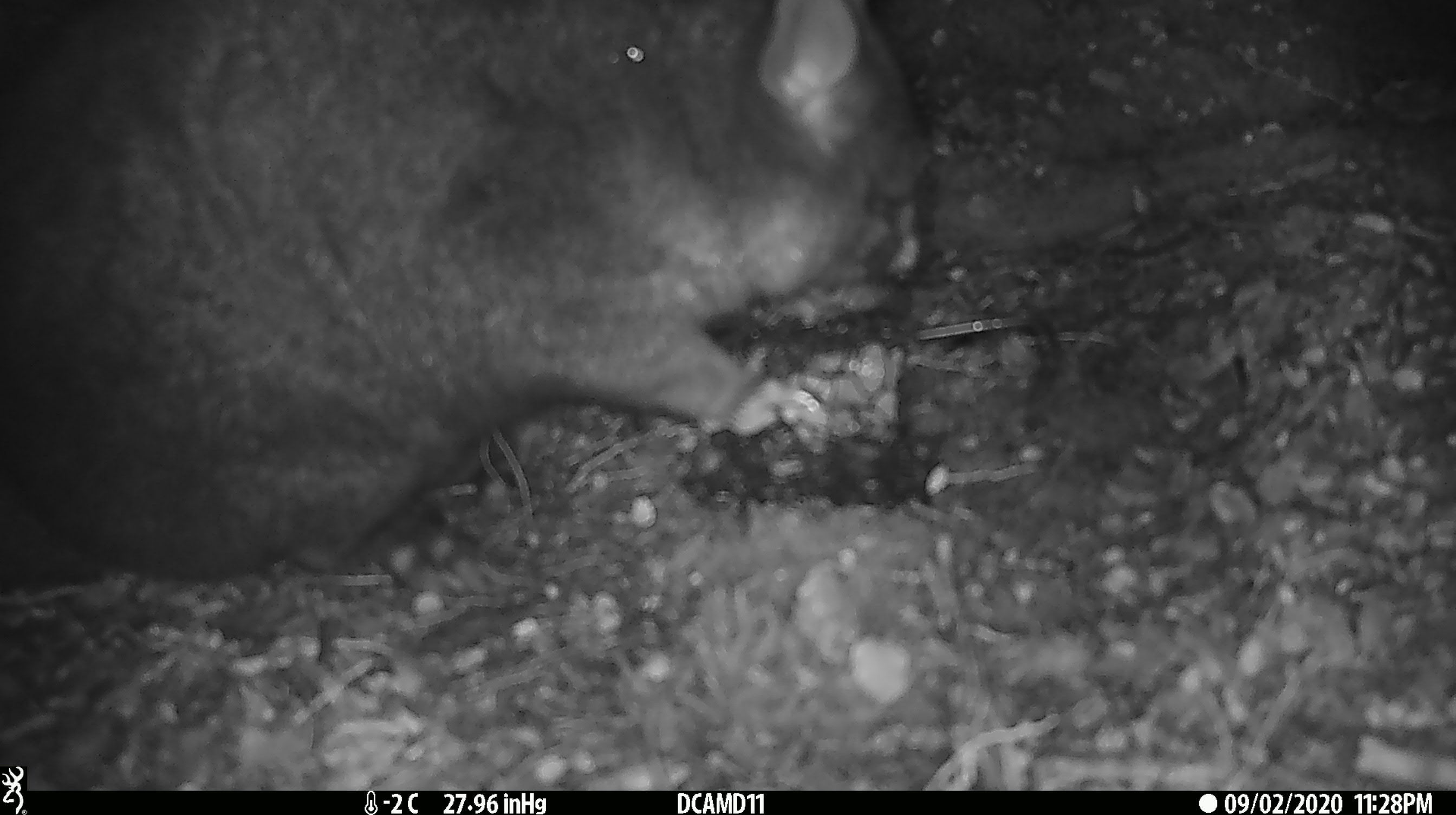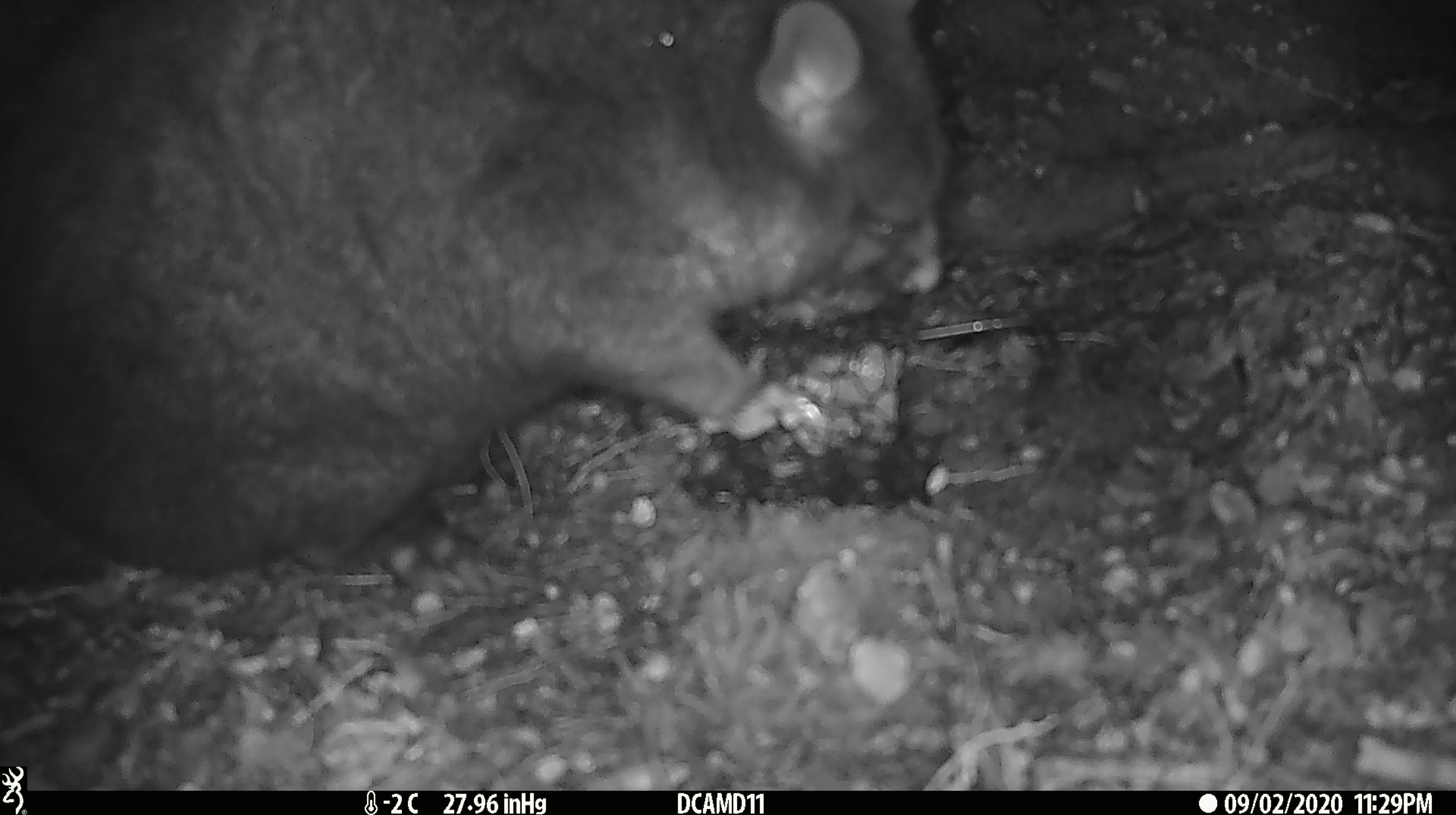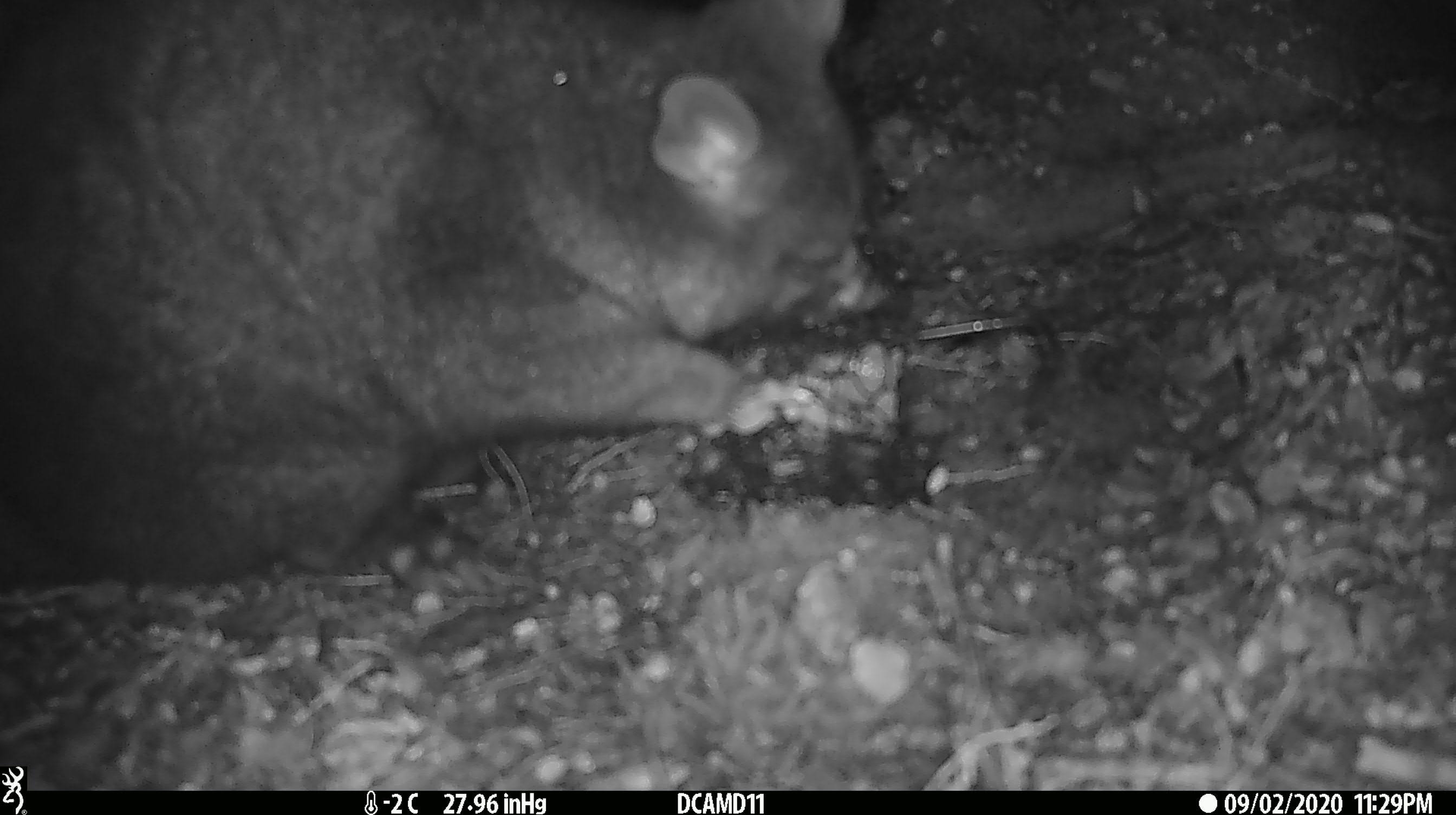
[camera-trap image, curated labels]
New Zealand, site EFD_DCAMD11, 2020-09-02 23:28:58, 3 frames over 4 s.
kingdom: Animalia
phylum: Chordata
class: Mammalia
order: Diprotodontia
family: Phalangeridae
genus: Trichosurus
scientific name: Trichosurus vulpecula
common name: common brushtail possum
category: possum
Possum (common brushtail possum) (Trichosurus vulpecula).